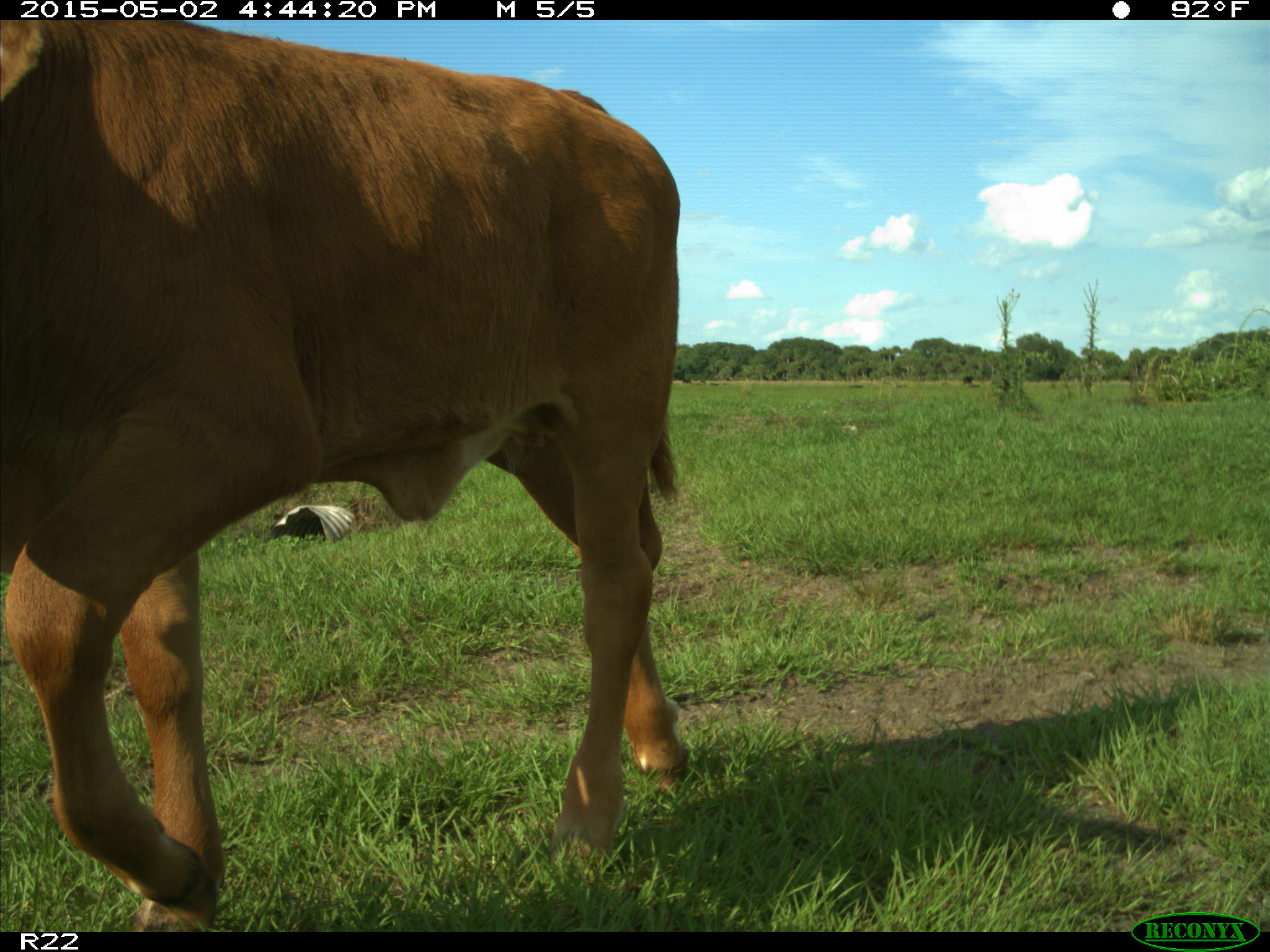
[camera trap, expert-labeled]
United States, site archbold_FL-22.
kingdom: Animalia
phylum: Chordata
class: Mammalia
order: Artiodactyla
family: Bovidae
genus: Bos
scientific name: Bos taurus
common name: domestic cow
Bos taurus (domestic cow).